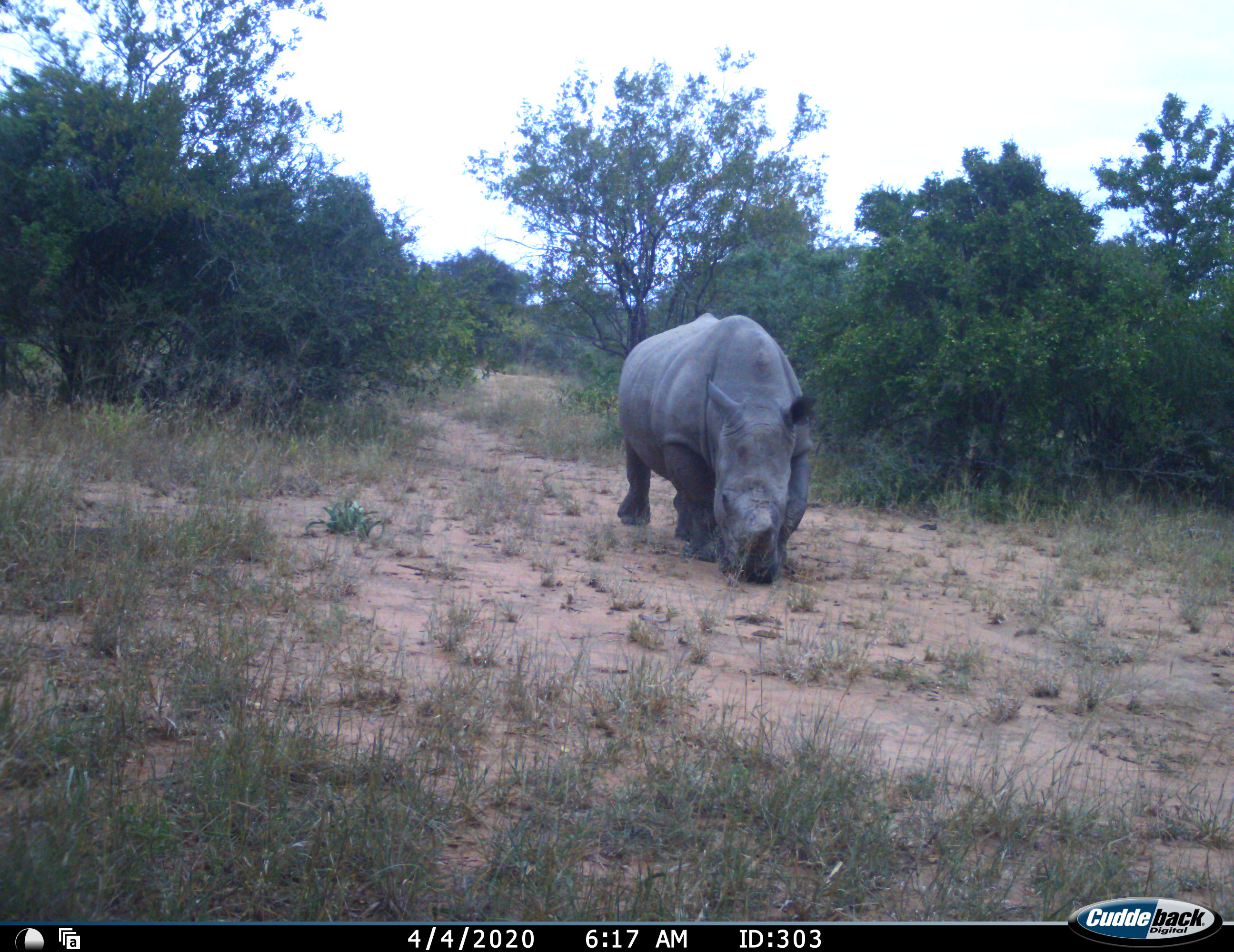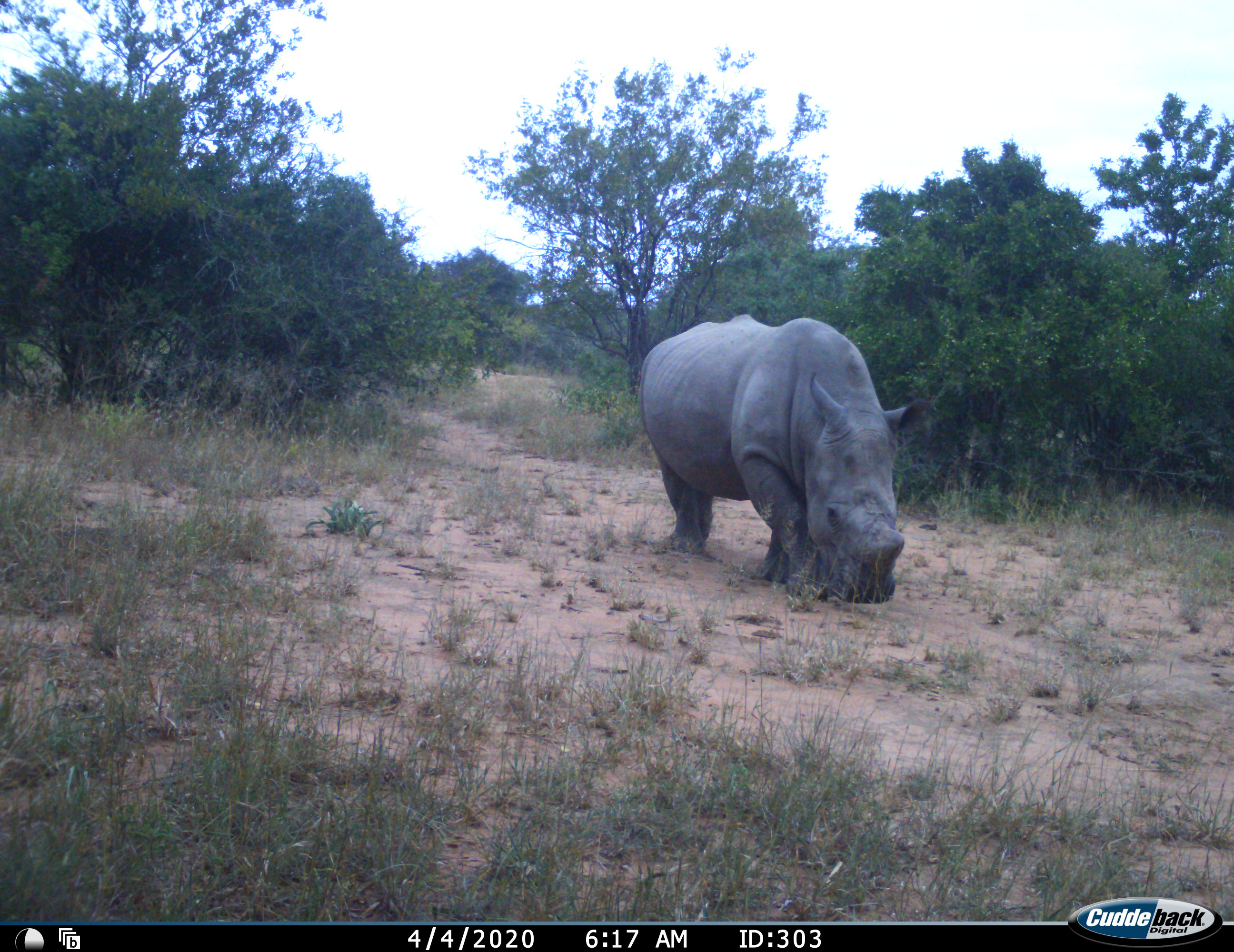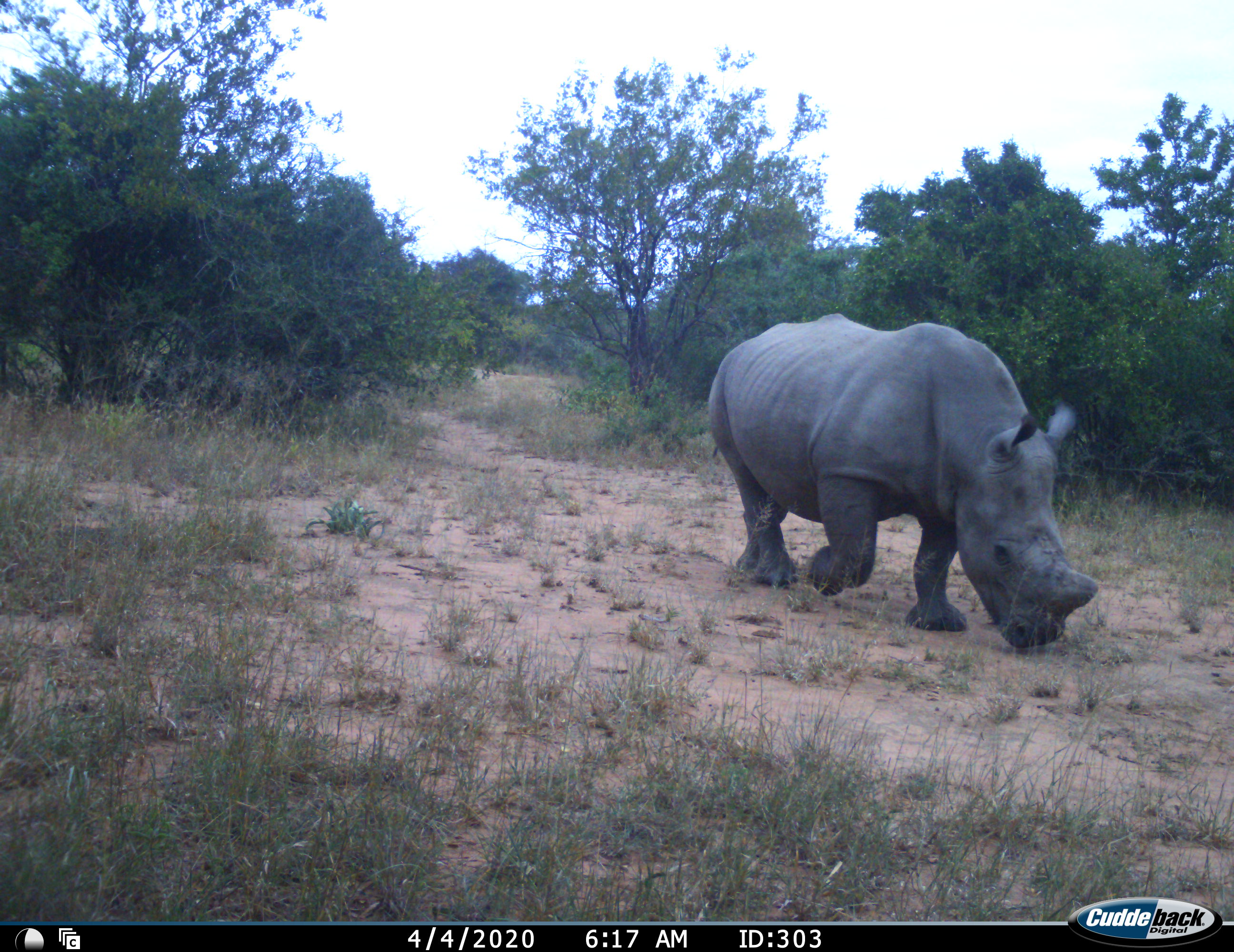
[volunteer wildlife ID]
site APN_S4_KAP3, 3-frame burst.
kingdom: Animalia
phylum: Chordata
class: Mammalia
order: Perissodactyla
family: Rhinocerotidae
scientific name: Rhinocerotidae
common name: unknown rhinoceros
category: rhinocerosunknown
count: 1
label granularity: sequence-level